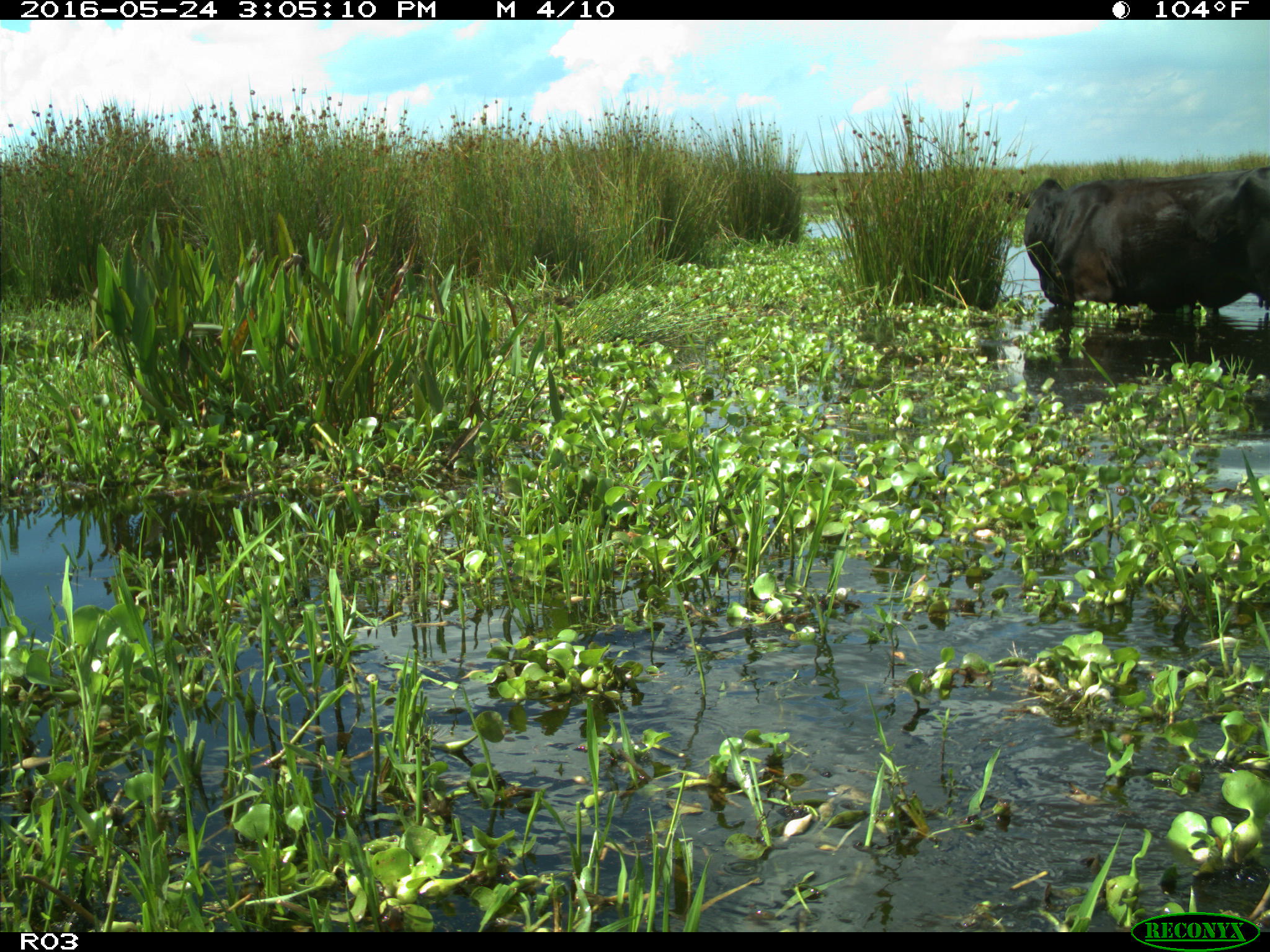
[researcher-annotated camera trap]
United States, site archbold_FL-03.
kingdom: Animalia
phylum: Chordata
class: Mammalia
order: Artiodactyla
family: Bovidae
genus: Bos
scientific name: Bos taurus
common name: domestic cow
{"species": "Bos taurus (domestic cow)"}